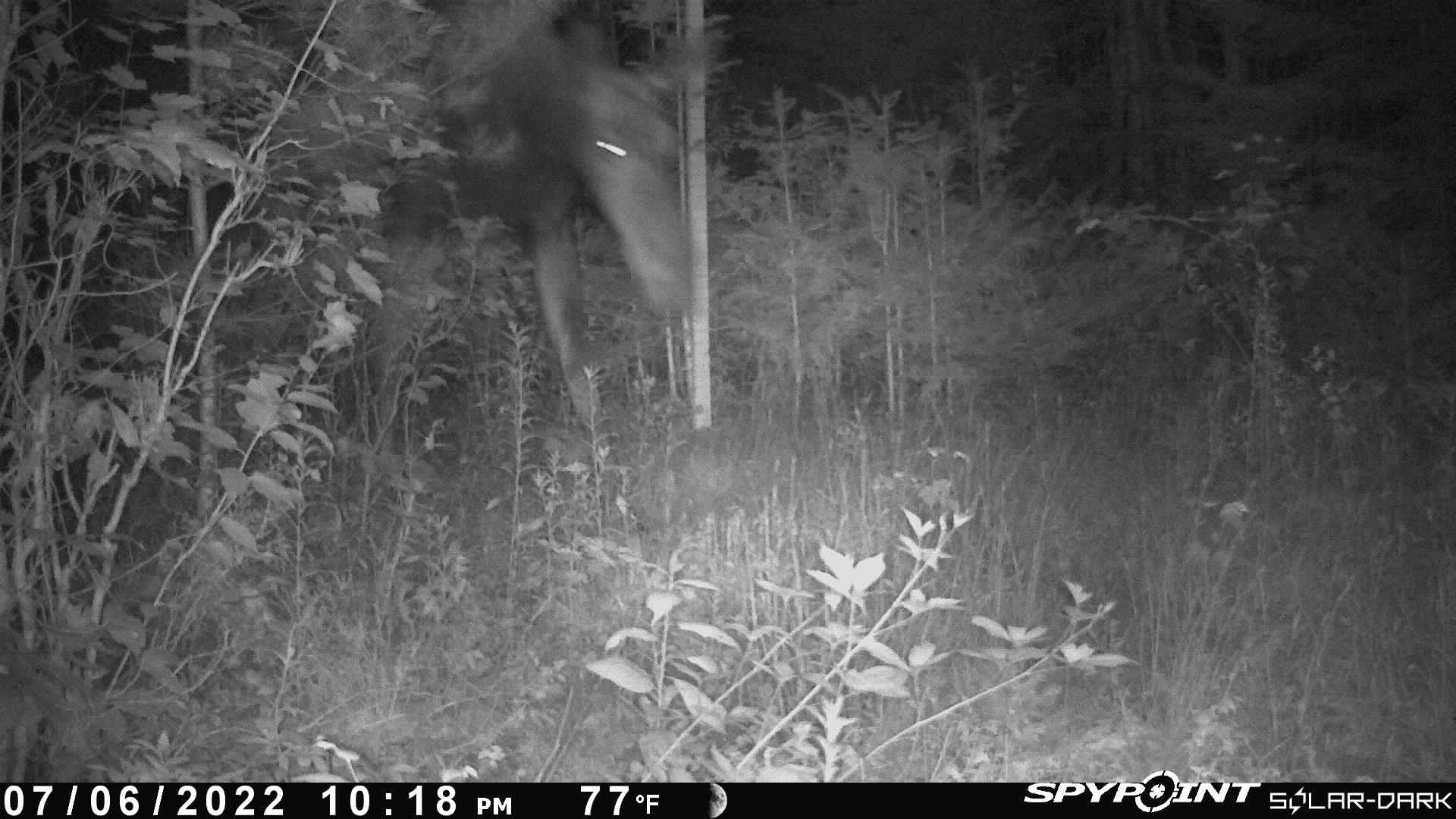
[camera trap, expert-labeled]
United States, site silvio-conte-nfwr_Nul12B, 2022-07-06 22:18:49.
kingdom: Animalia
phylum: Chordata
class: Mammalia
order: Artiodactyla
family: Cervidae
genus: Alces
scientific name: Alces alces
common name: moose